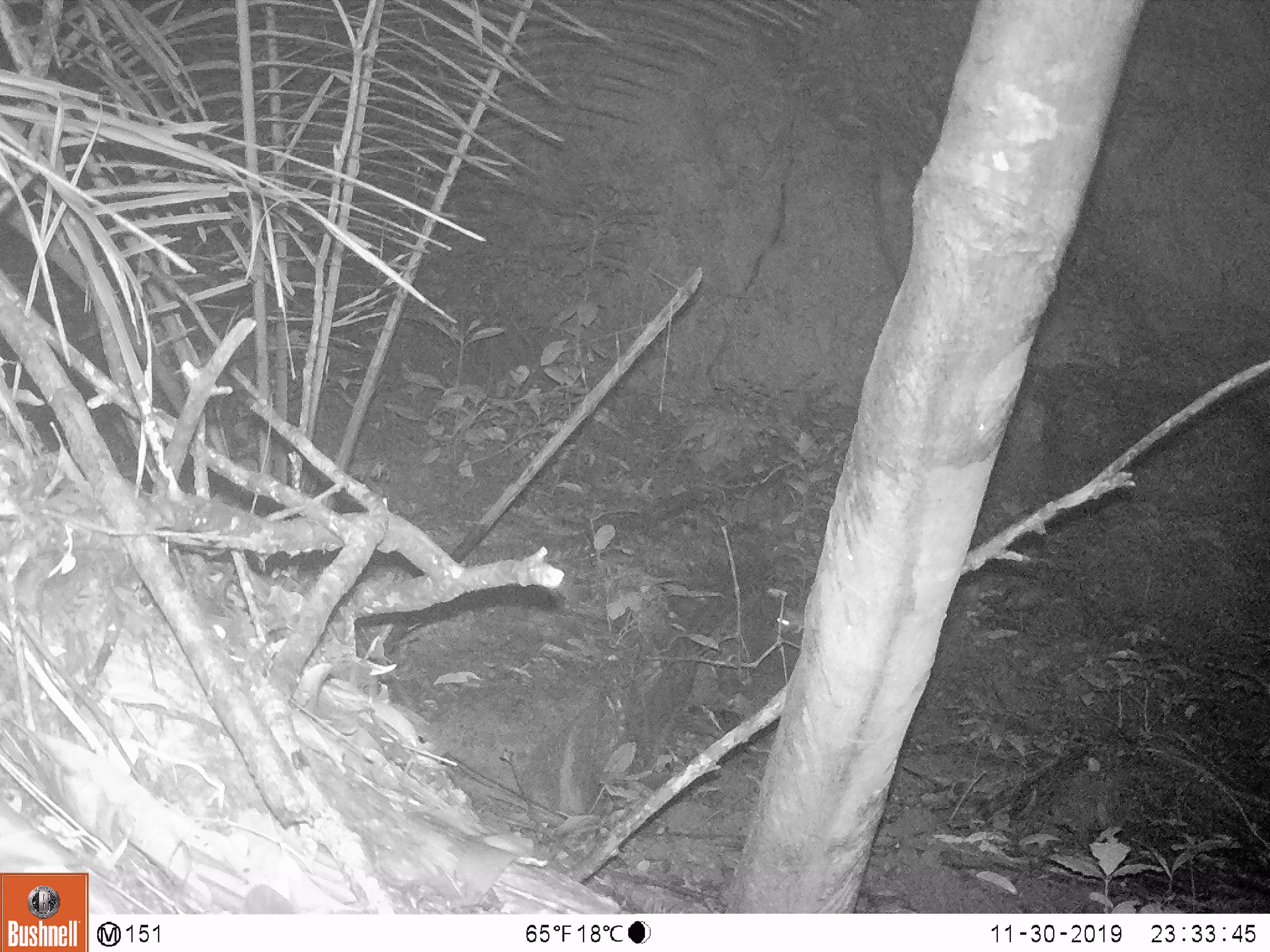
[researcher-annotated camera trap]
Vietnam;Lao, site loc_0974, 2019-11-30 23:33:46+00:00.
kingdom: Animalia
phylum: Chordata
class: Mammalia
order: Rodentia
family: Muridae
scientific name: Muridae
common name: old-world mice and rats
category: unidentified murid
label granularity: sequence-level